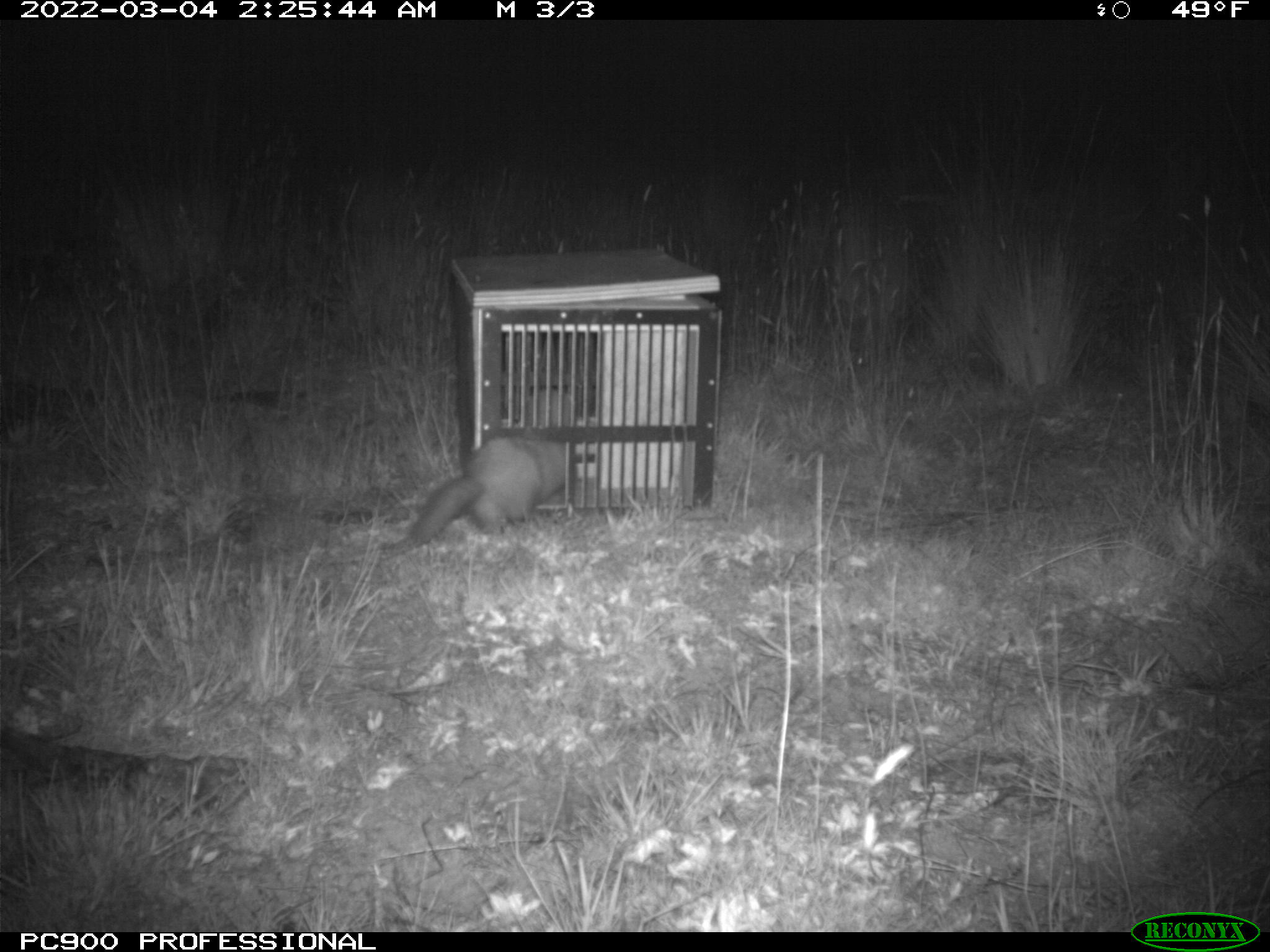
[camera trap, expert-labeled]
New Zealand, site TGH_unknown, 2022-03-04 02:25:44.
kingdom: Animalia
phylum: Chordata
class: Mammalia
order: Carnivora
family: Mustelidae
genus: Mustela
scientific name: Mustela furo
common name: ferret